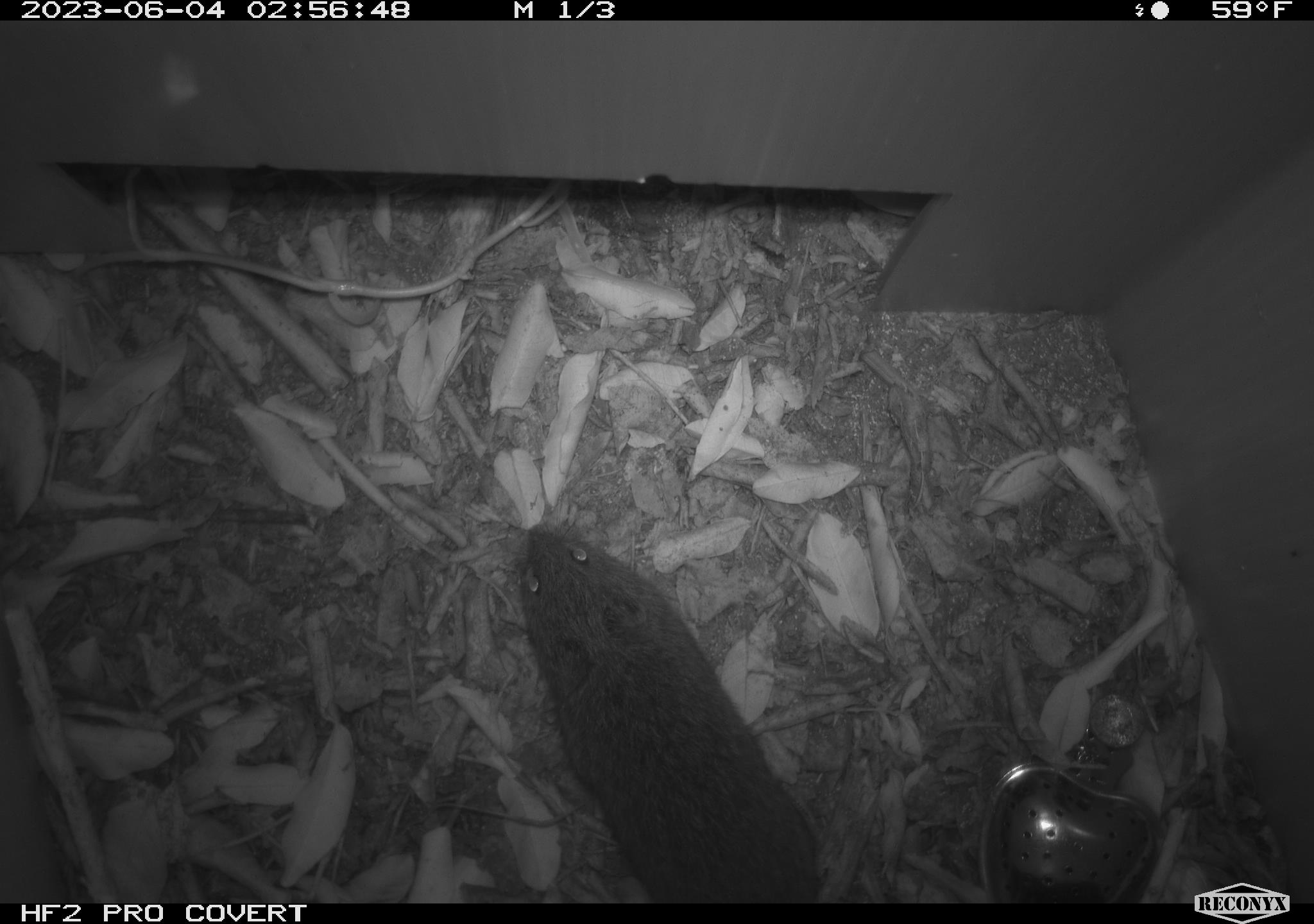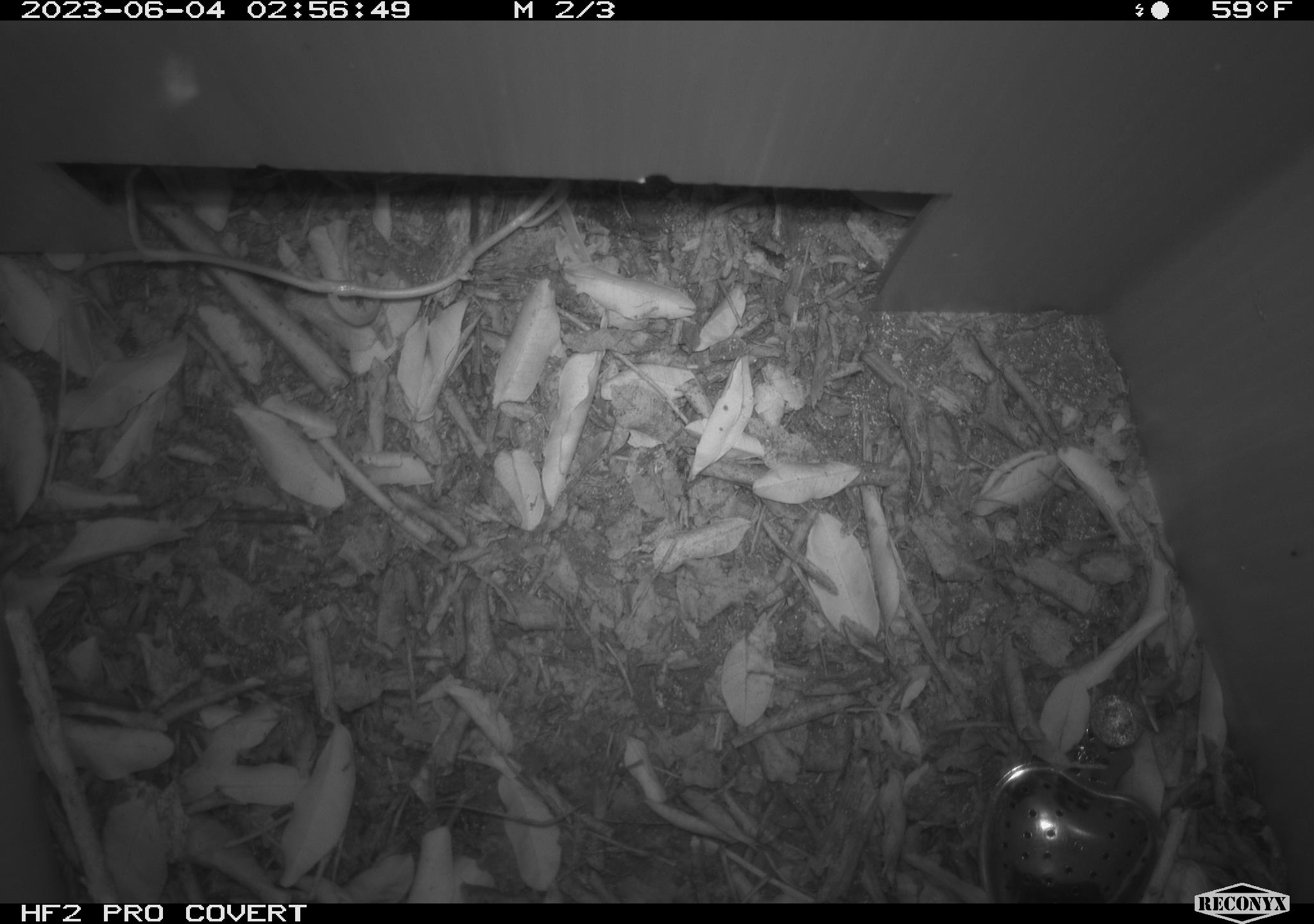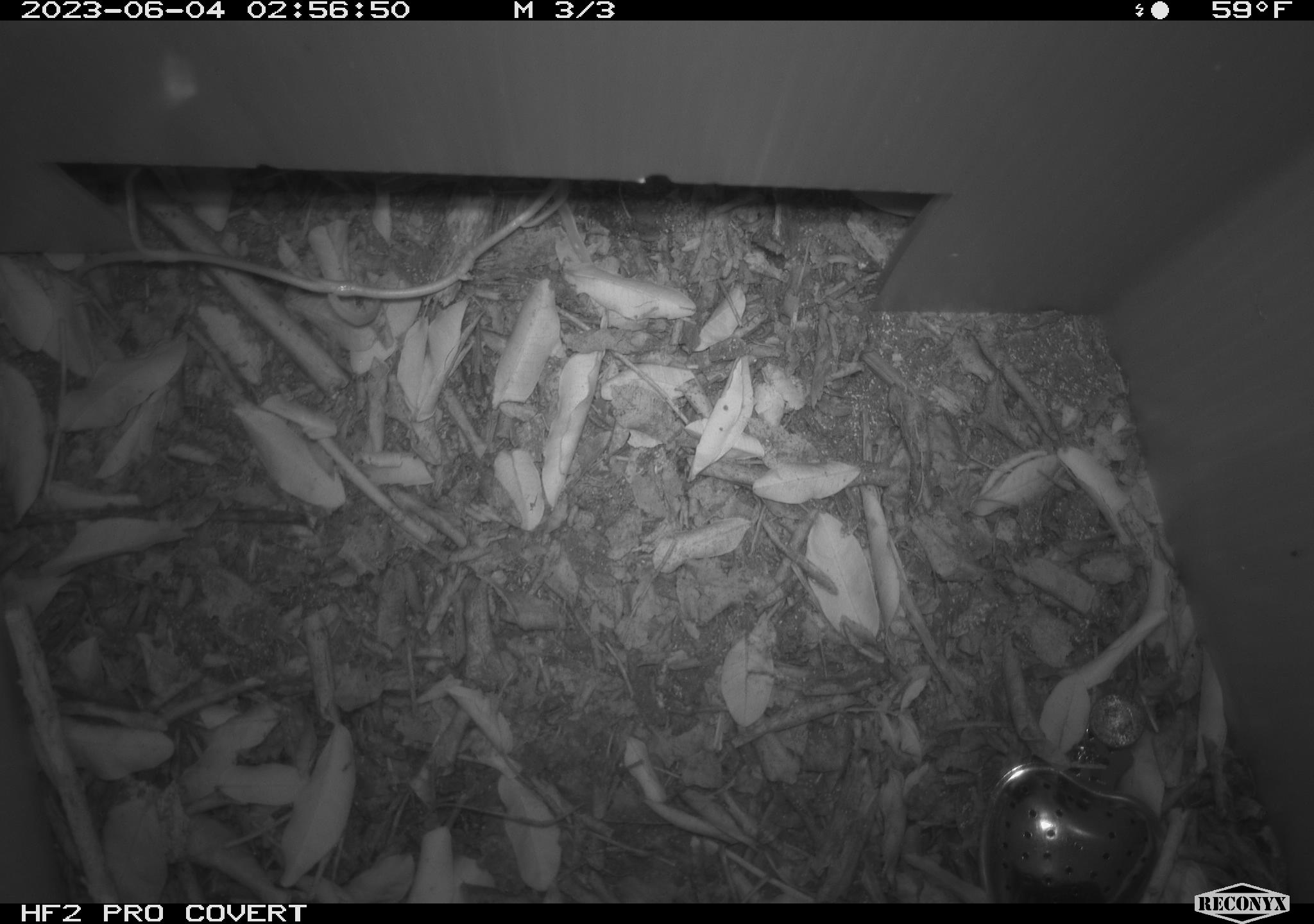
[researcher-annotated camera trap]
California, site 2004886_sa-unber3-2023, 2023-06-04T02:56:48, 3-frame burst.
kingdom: Animalia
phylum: Chordata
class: Mammalia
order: Rodentia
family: Cricetidae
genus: Microtus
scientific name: Microtus californicus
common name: california vole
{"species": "california vole (Microtus californicus)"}